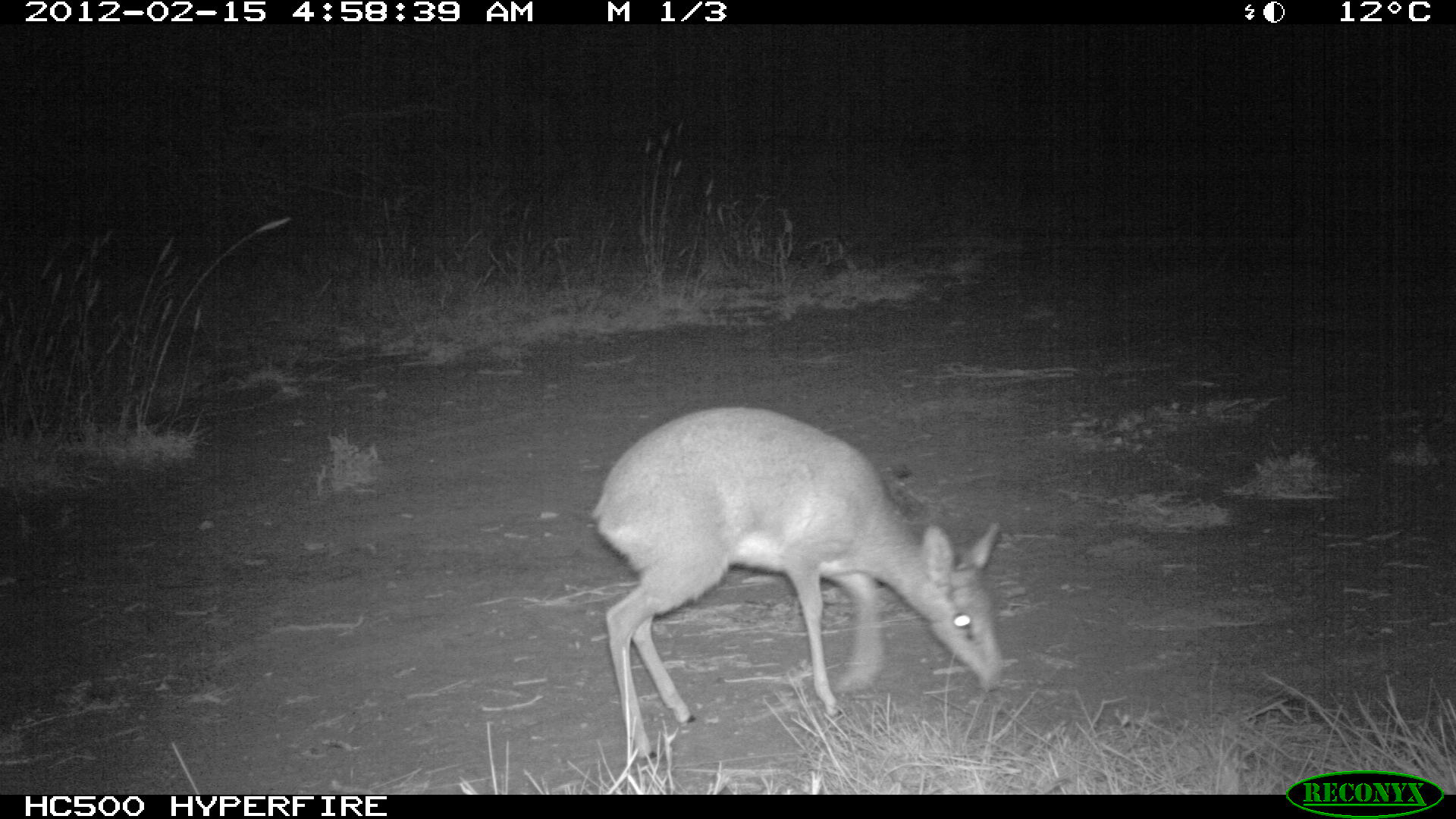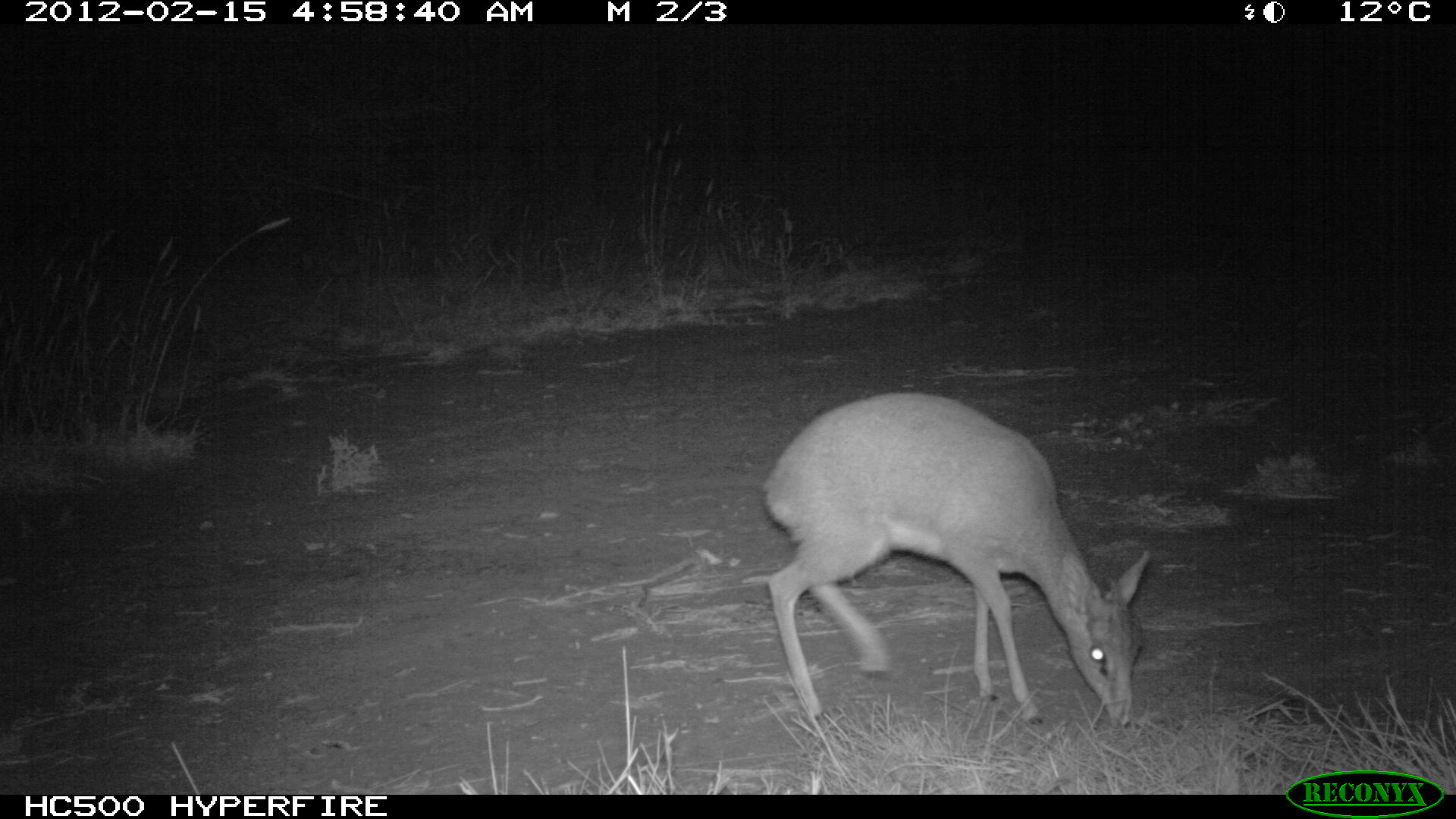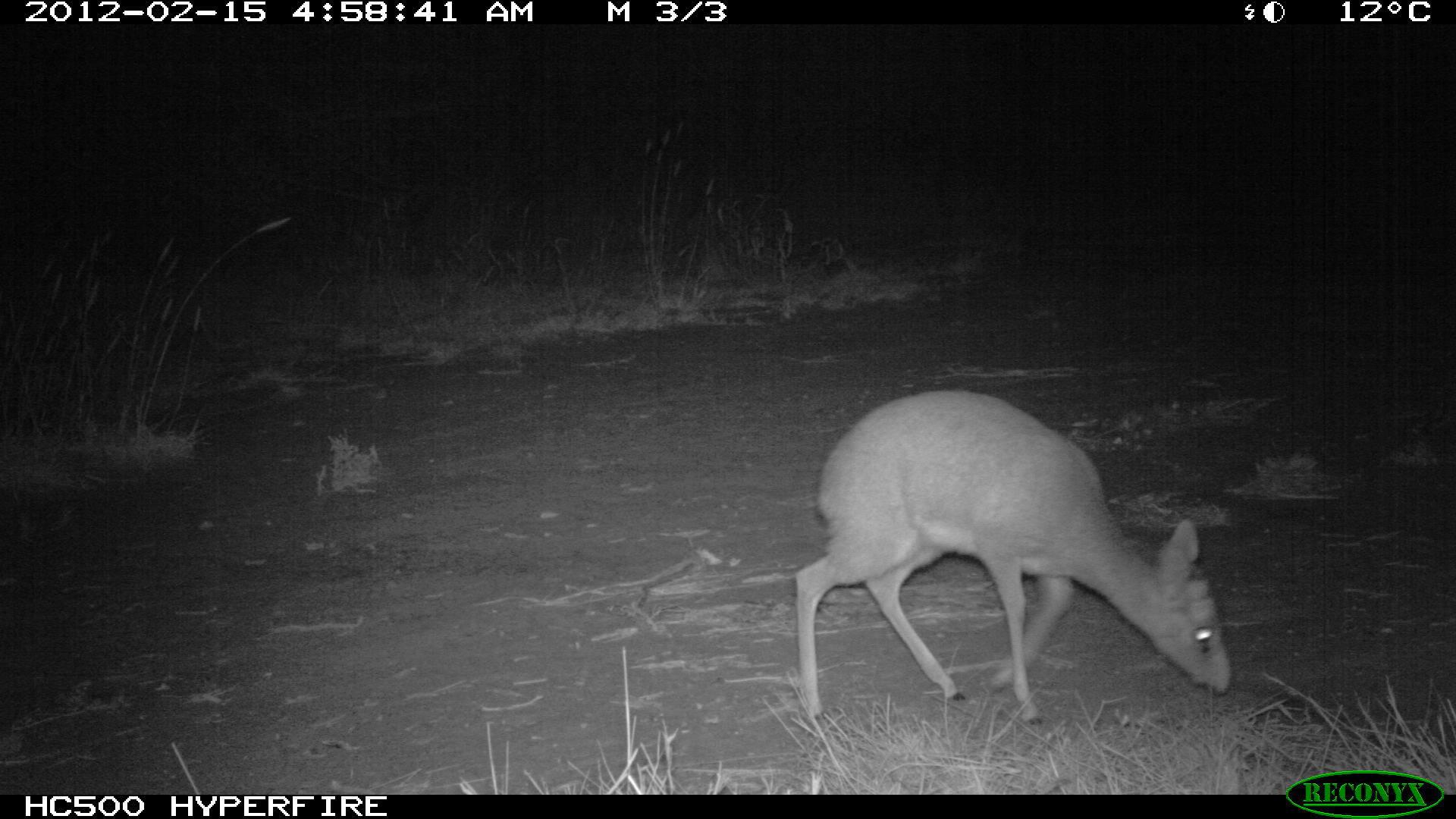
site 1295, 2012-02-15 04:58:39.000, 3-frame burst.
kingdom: Animalia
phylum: Chordata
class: Mammalia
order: Artiodactyla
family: Bovidae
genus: Madoqua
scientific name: Madoqua guentheri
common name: günther's dik-dik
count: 1